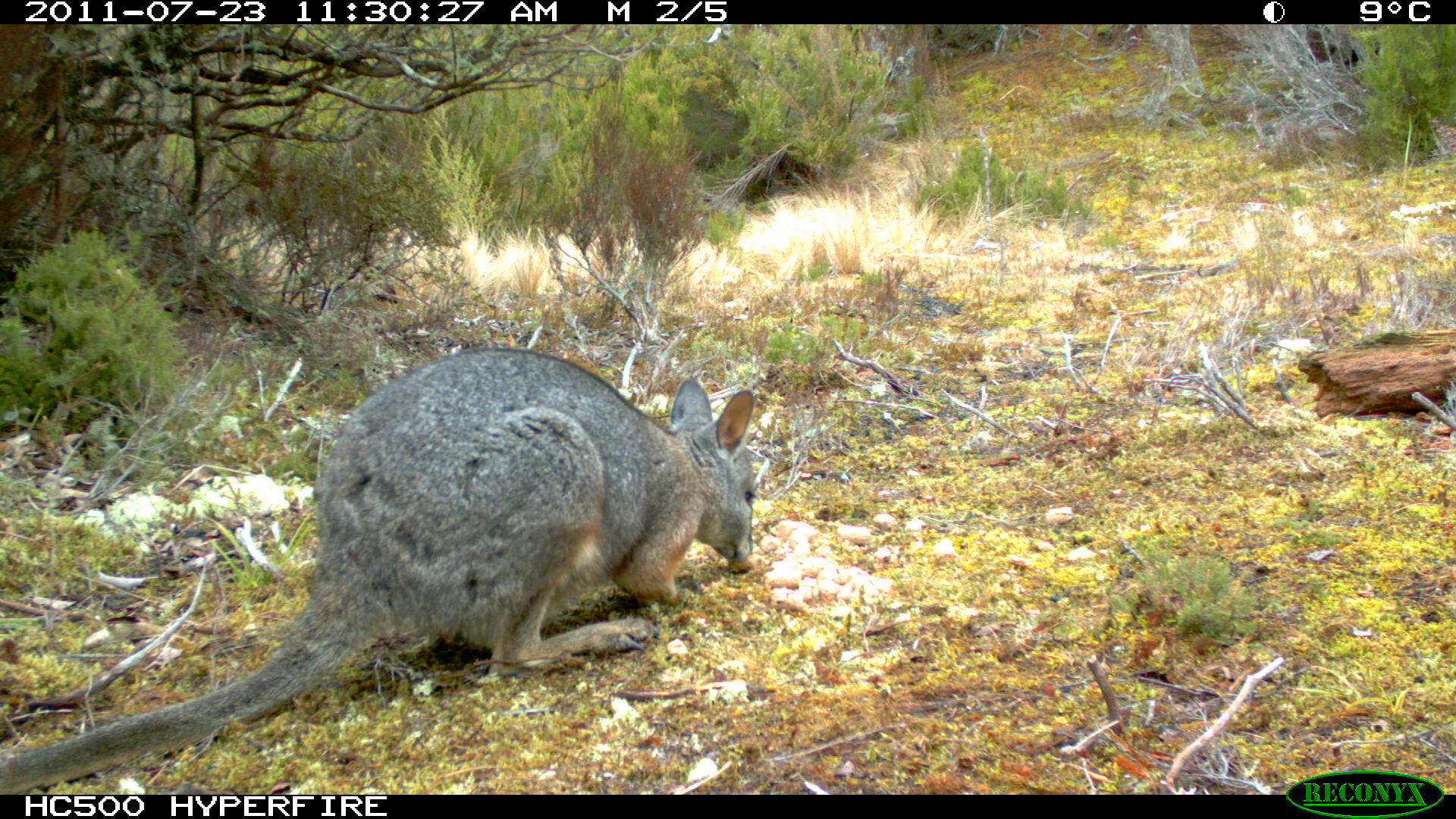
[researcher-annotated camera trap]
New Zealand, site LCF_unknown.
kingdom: Animalia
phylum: Chordata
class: Mammalia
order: Diprotodontia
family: Macropodidae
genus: Notamacropus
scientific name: Notamacropus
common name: wallaby